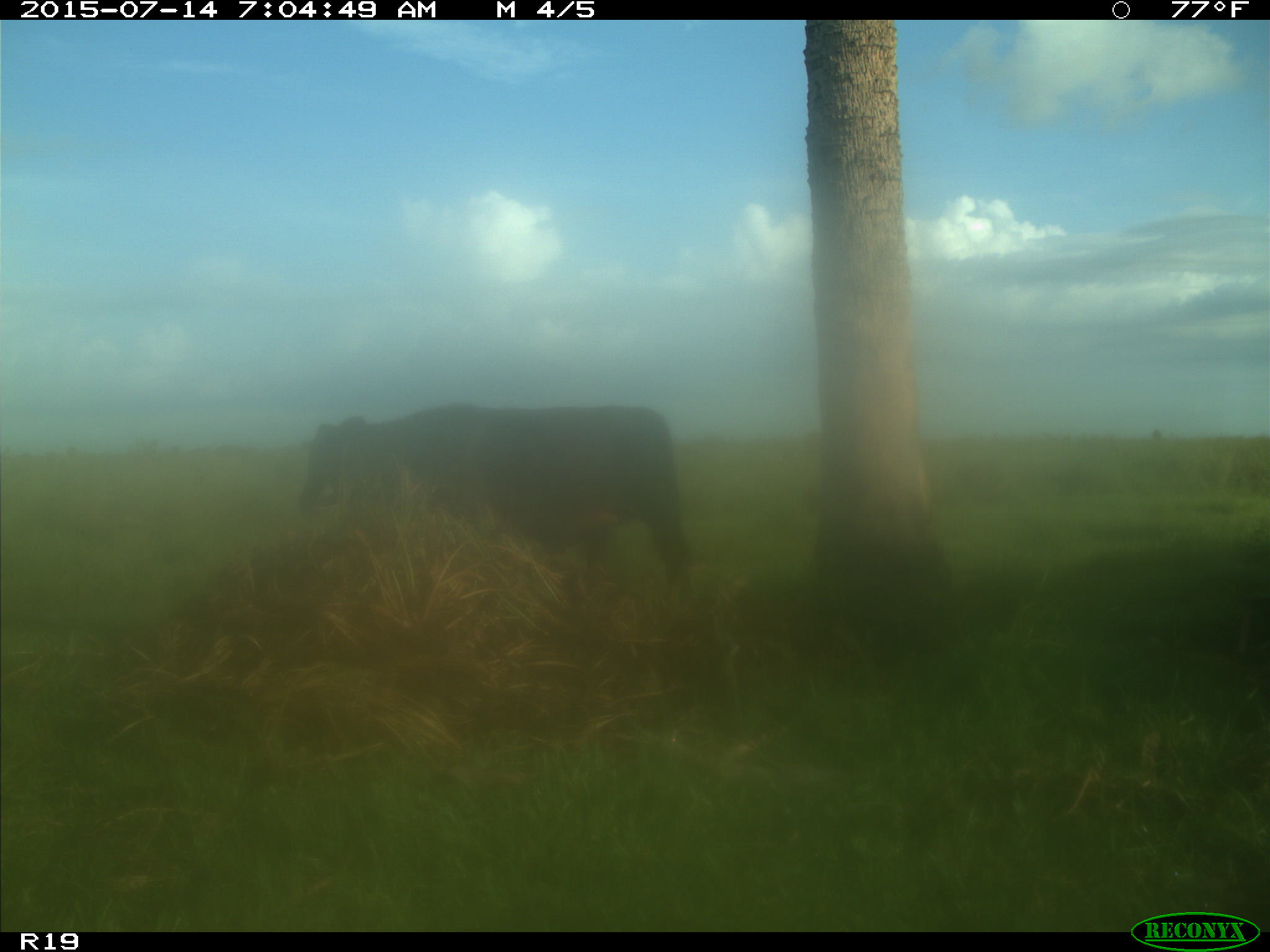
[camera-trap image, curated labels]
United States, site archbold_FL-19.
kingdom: Animalia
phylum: Chordata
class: Mammalia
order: Artiodactyla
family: Bovidae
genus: Bos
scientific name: Bos taurus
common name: domestic cow